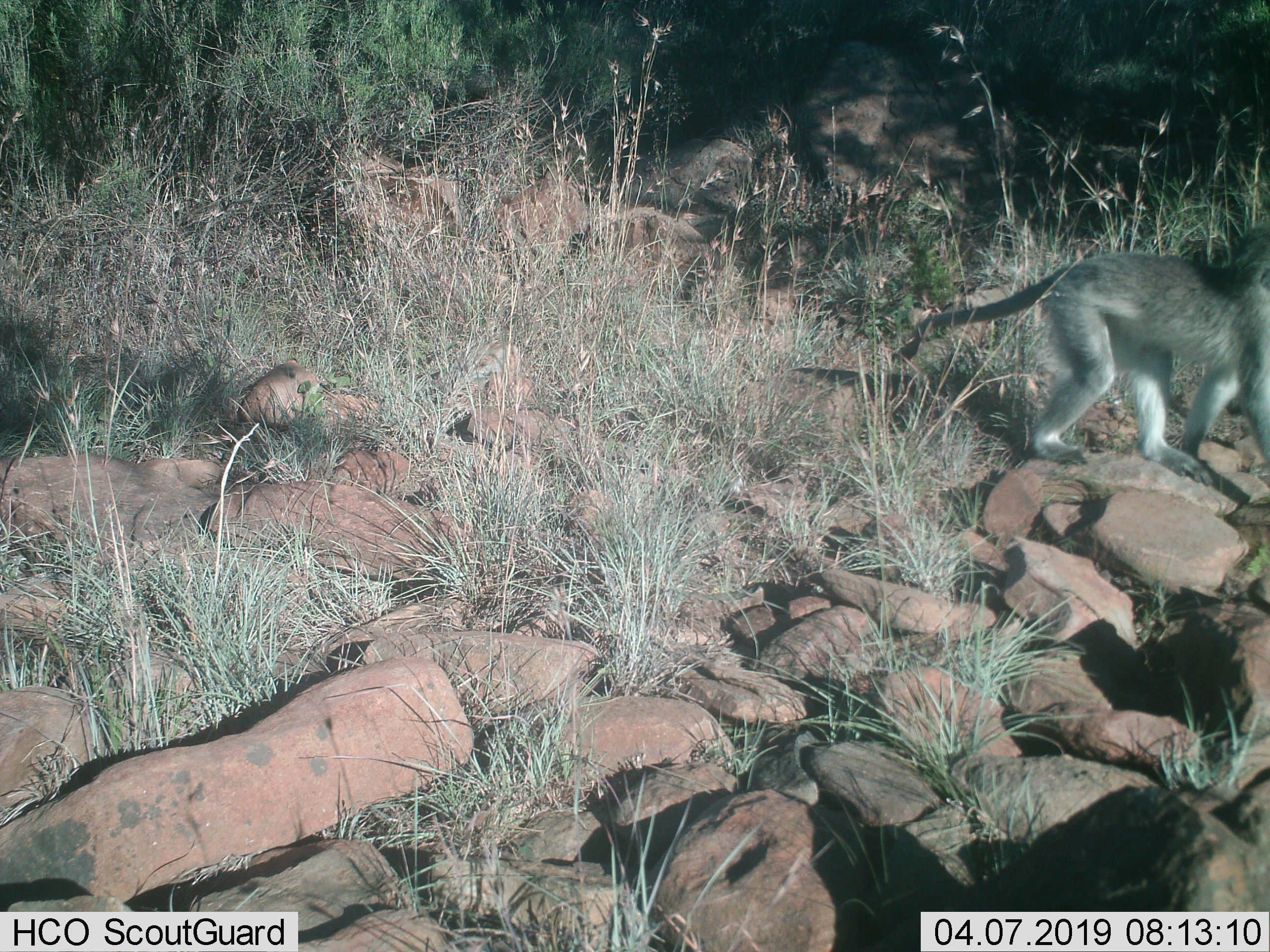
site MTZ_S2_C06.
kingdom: Animalia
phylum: Chordata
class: Mammalia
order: Primates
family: Cercopithecidae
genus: Chlorocebus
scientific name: Chlorocebus pygerythrus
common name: vervet monkey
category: monkeyvervet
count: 1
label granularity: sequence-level